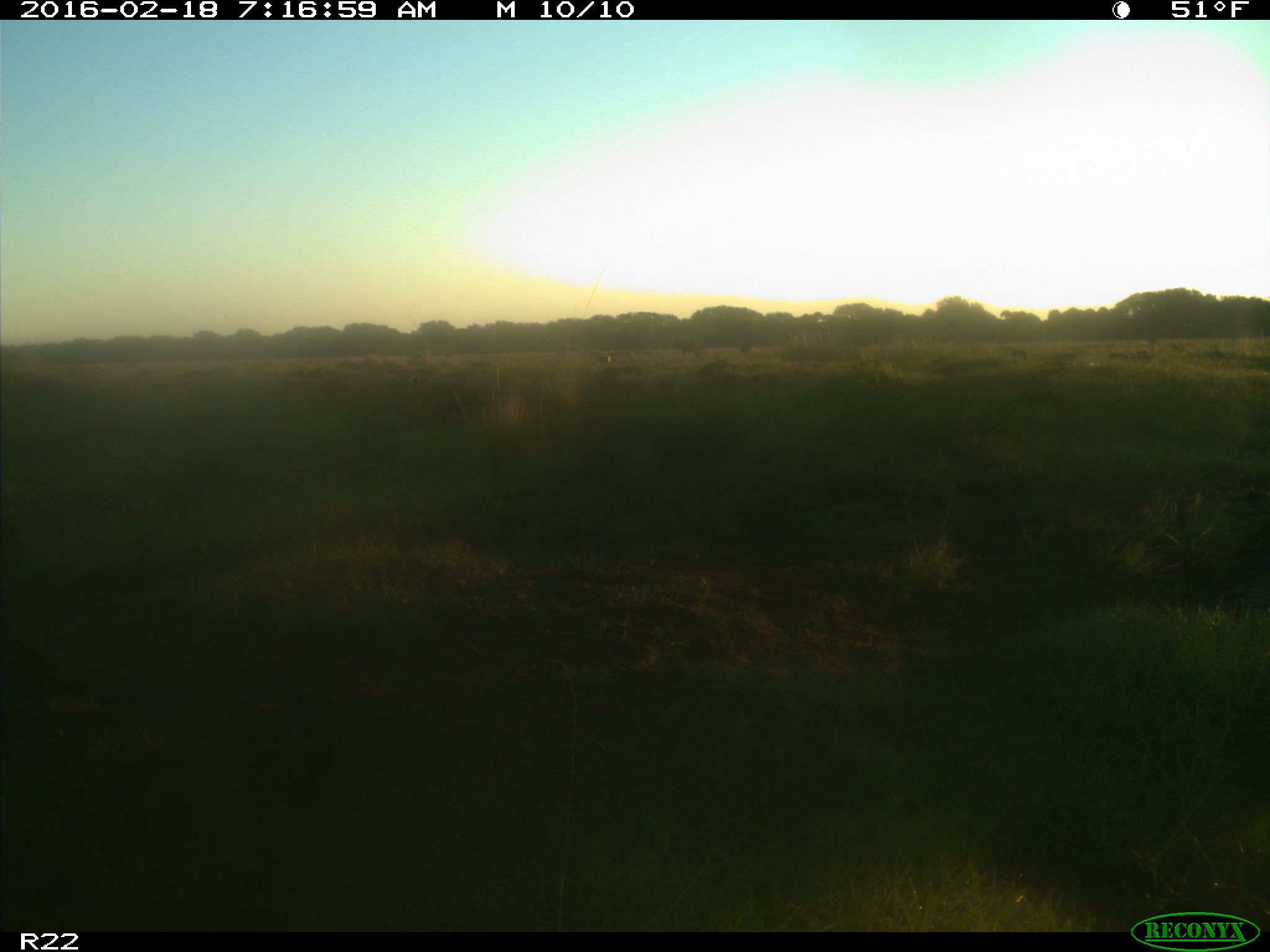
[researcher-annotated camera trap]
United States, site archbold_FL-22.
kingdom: Animalia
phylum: Chordata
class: Mammalia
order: Artiodactyla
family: Bovidae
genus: Bos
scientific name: Bos taurus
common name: domestic cow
Bos taurus (domestic cow).